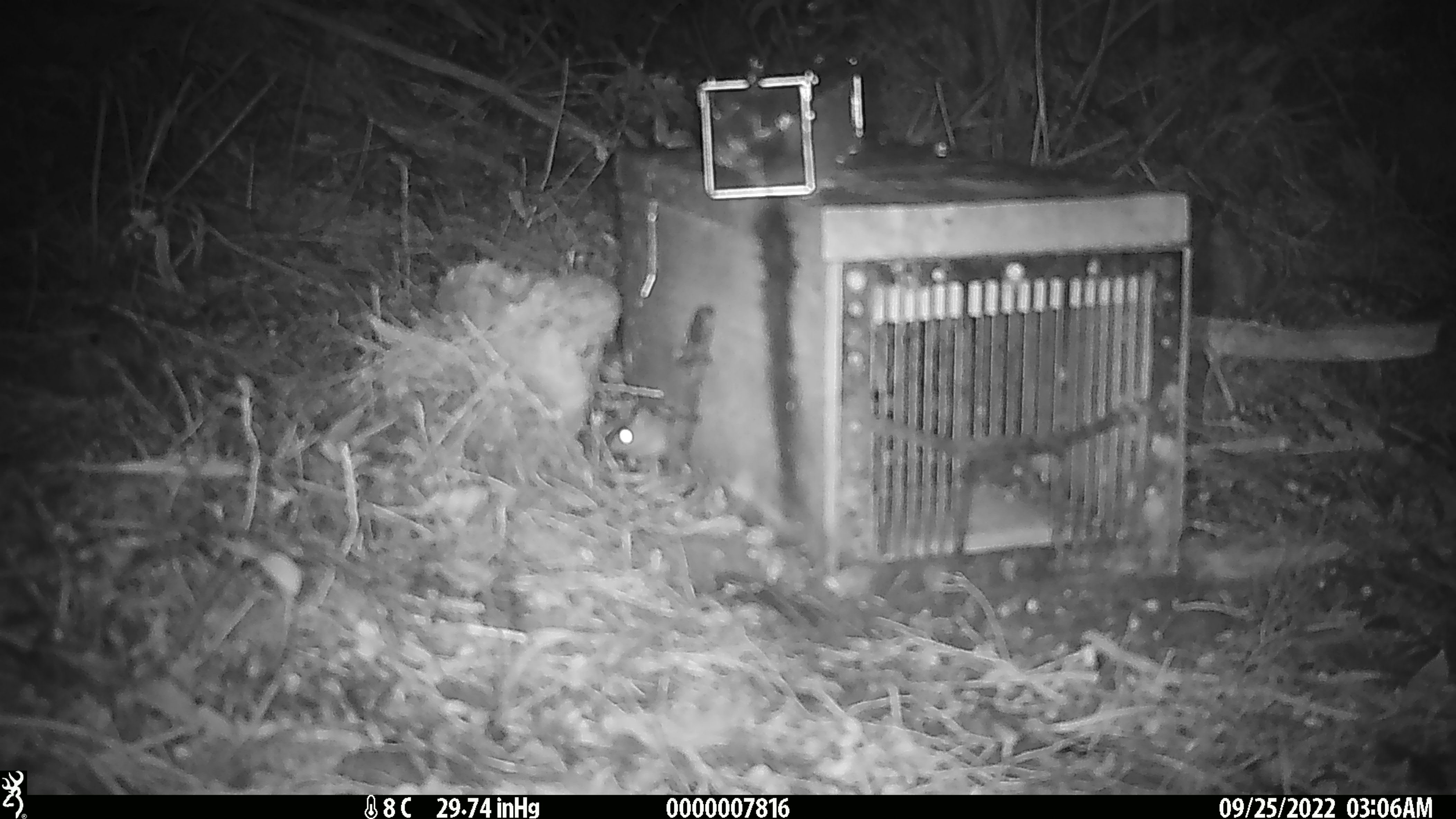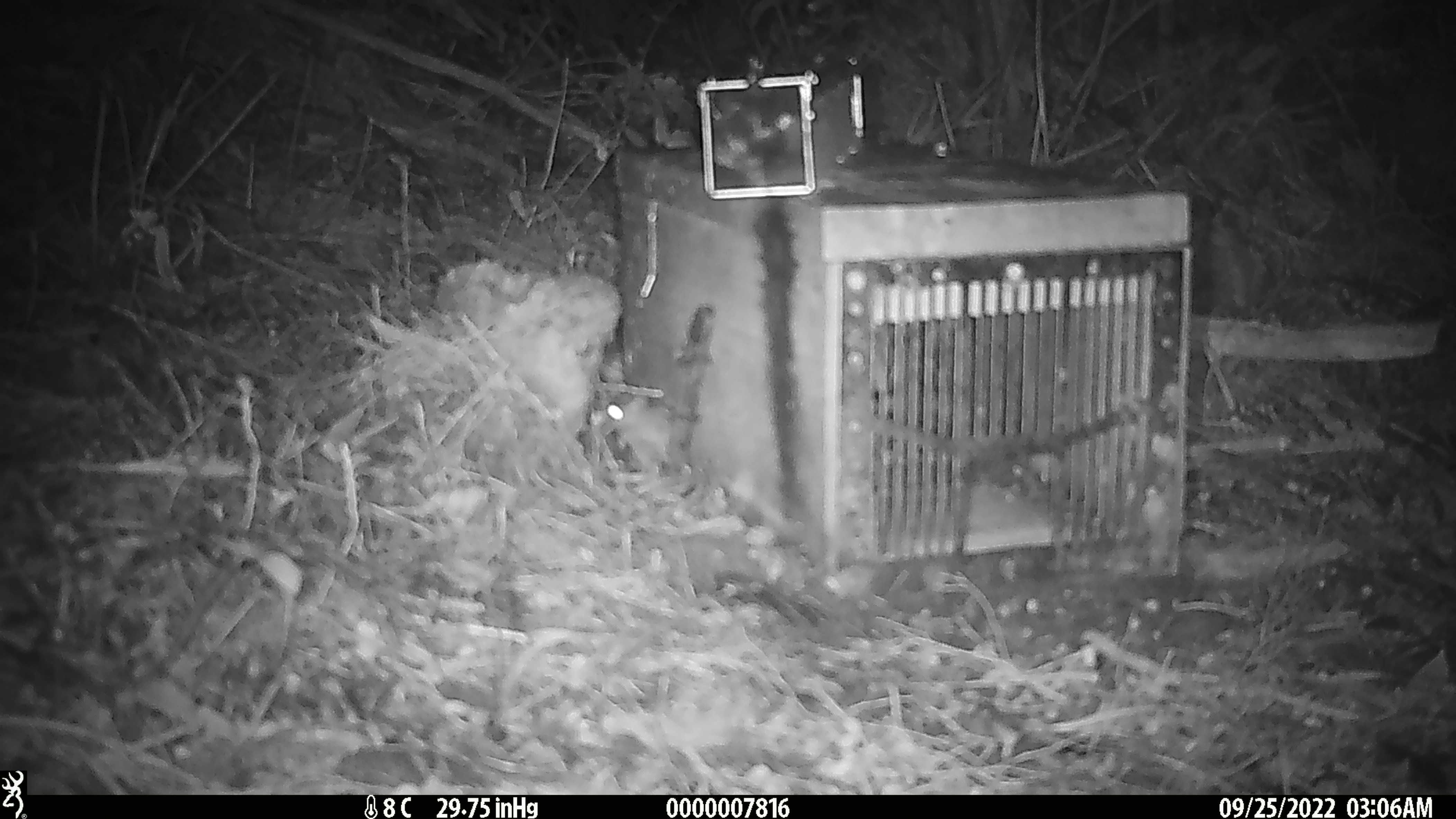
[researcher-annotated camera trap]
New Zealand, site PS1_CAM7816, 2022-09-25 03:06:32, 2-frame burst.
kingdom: Animalia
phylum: Chordata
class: Mammalia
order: Rodentia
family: Muridae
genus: Mus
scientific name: Mus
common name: mouse